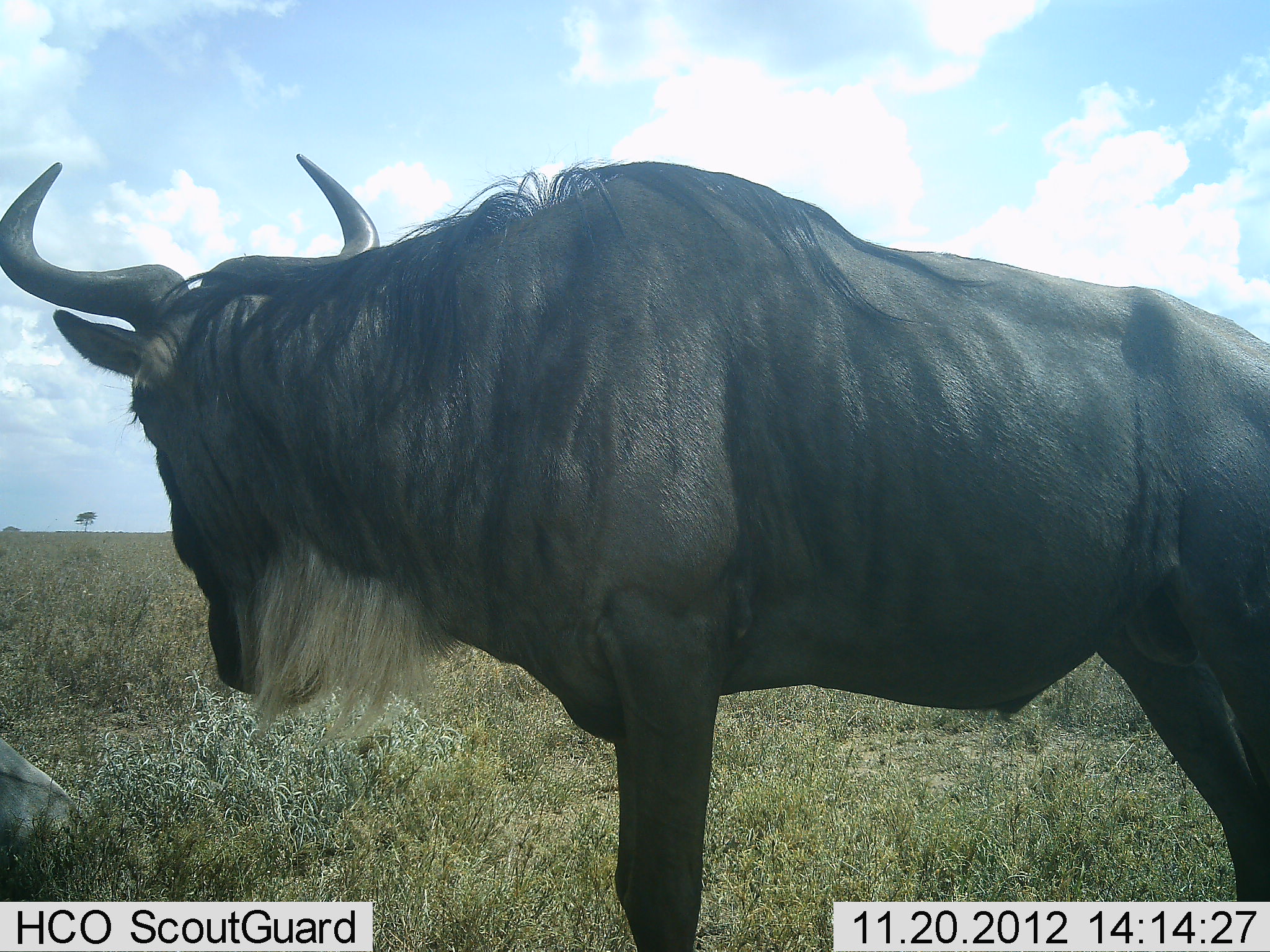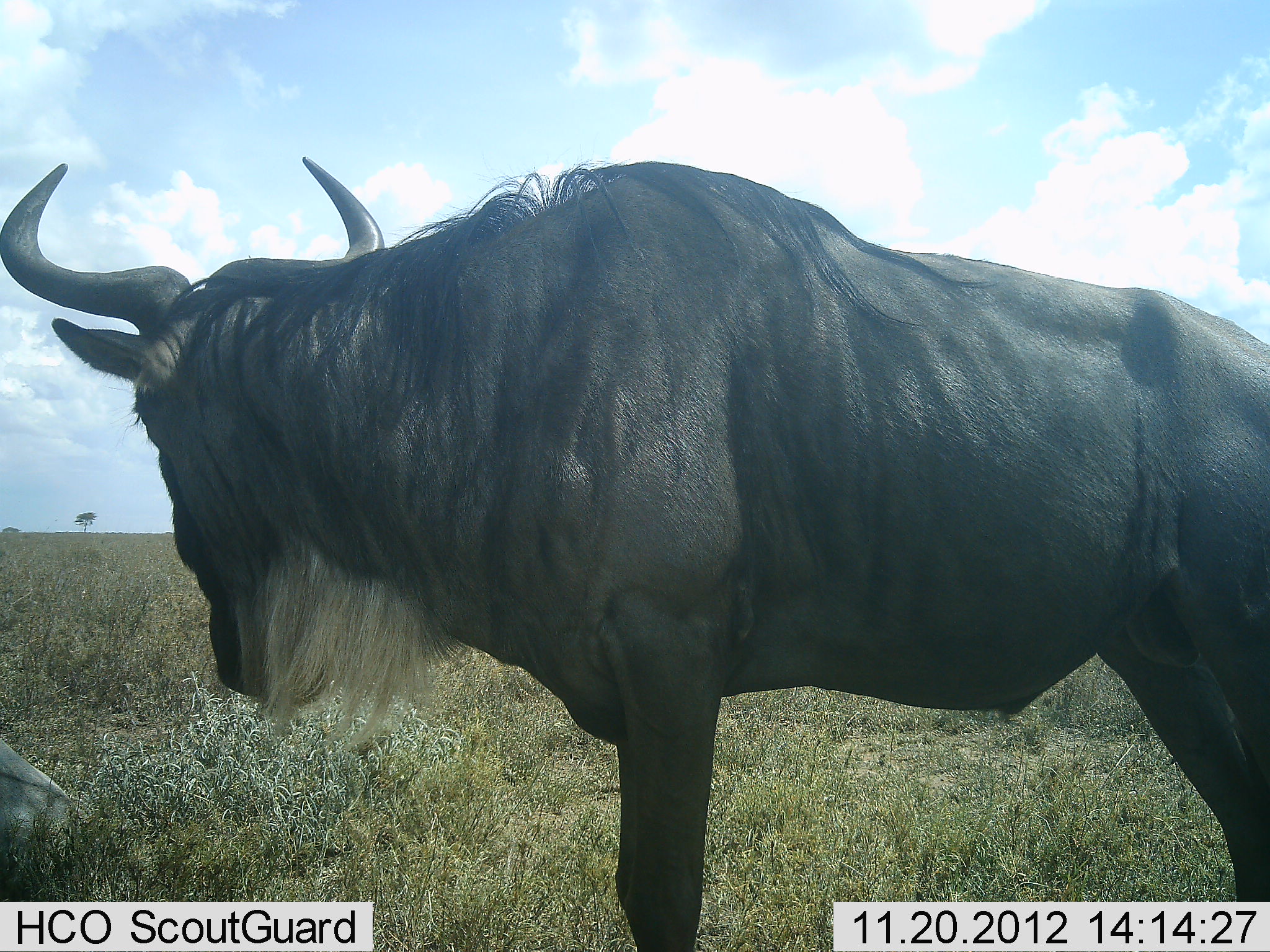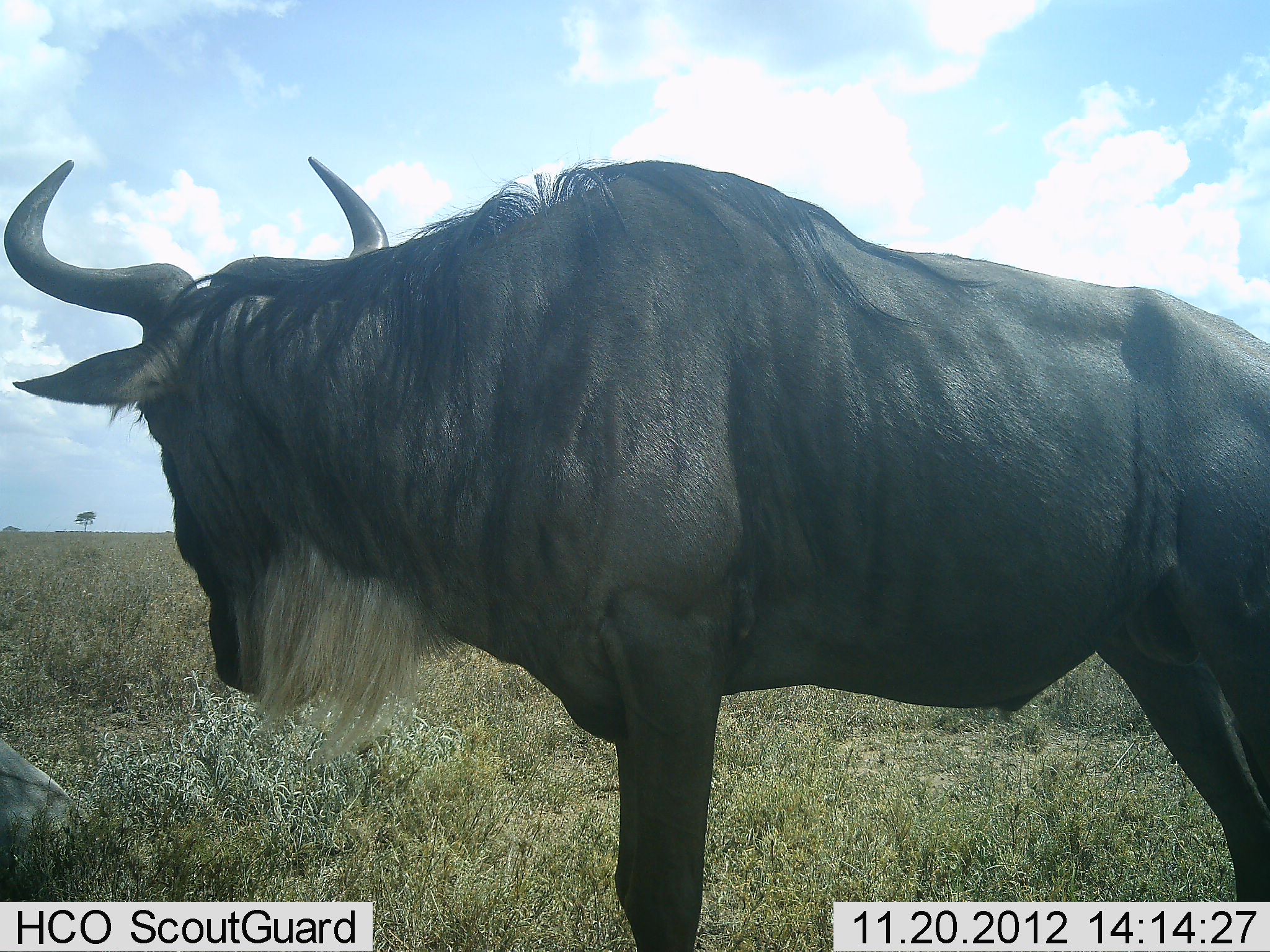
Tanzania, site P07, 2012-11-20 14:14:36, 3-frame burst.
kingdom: Animalia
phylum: Chordata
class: Mammalia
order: Artiodactyla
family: Bovidae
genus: Connochaetes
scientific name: Connochaetes taurinus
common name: blue wildebeest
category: wildebeest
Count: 1.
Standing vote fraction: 100%.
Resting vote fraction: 10%.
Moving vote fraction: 0%.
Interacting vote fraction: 0%.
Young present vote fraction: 0%.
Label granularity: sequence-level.